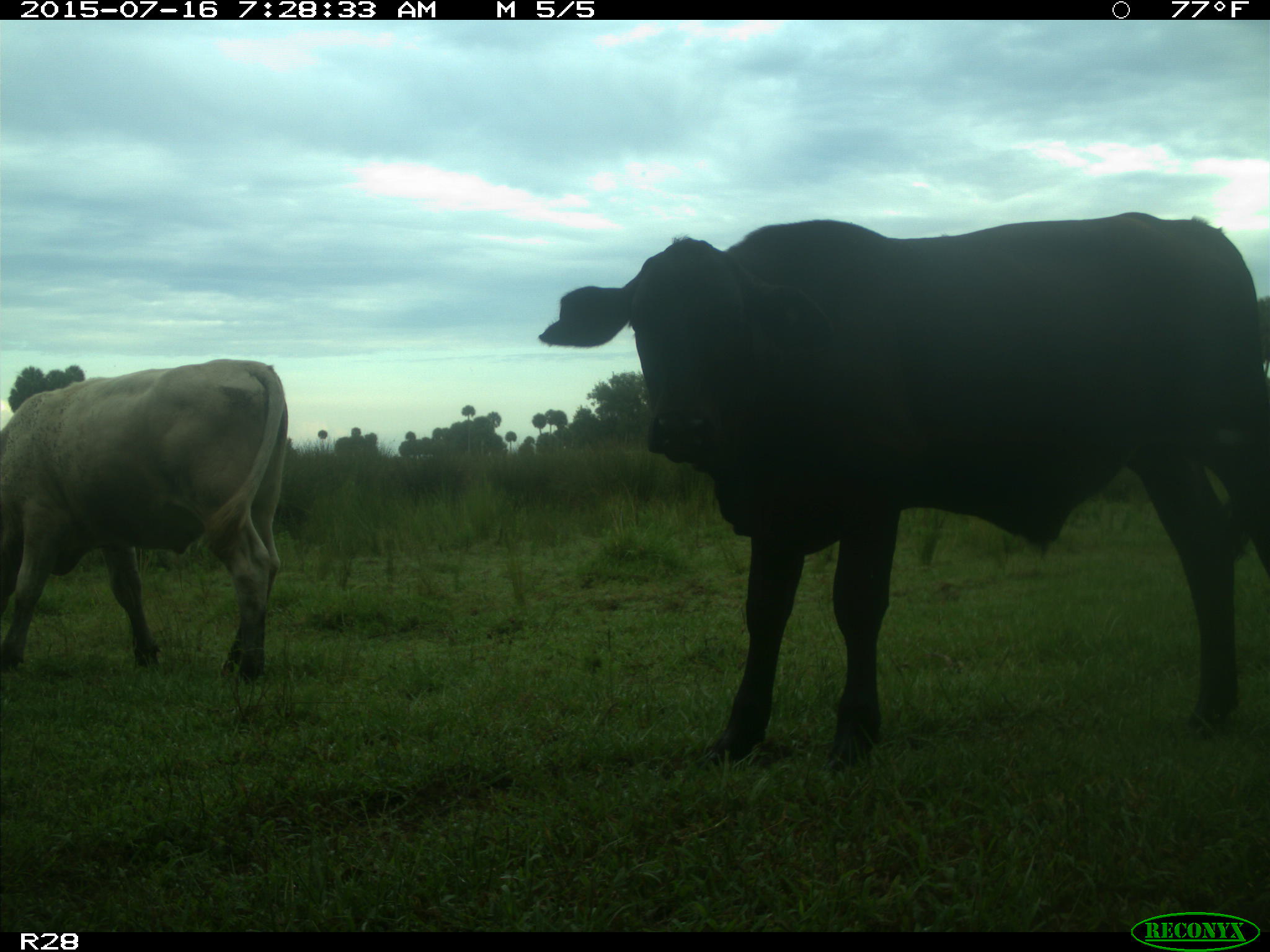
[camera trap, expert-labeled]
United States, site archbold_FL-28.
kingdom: Animalia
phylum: Chordata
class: Mammalia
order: Artiodactyla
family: Bovidae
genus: Bos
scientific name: Bos taurus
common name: domestic cow